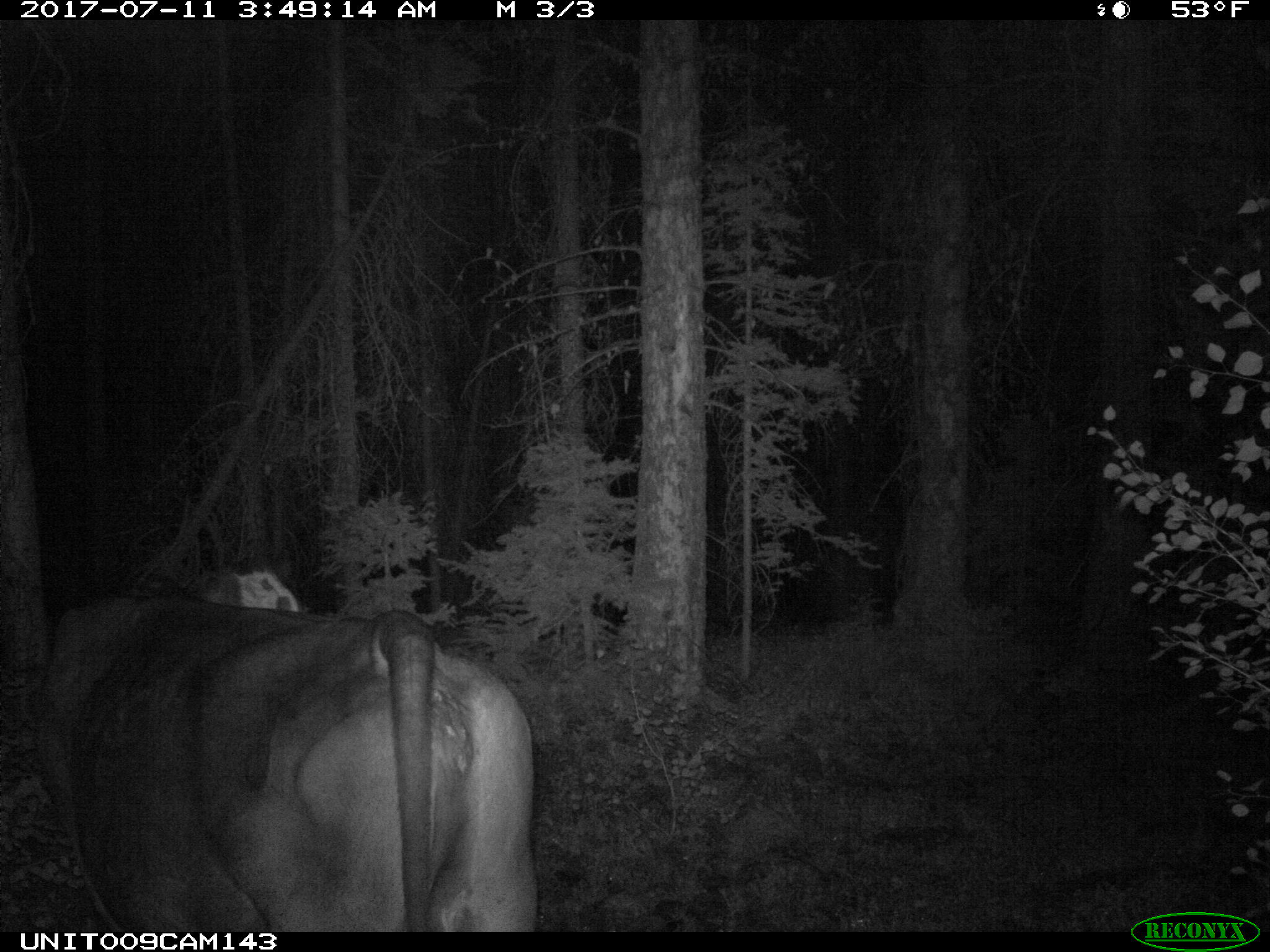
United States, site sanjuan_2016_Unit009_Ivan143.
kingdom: Animalia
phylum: Chordata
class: Mammalia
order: Artiodactyla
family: Bovidae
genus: Bos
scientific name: Bos taurus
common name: domestic cow